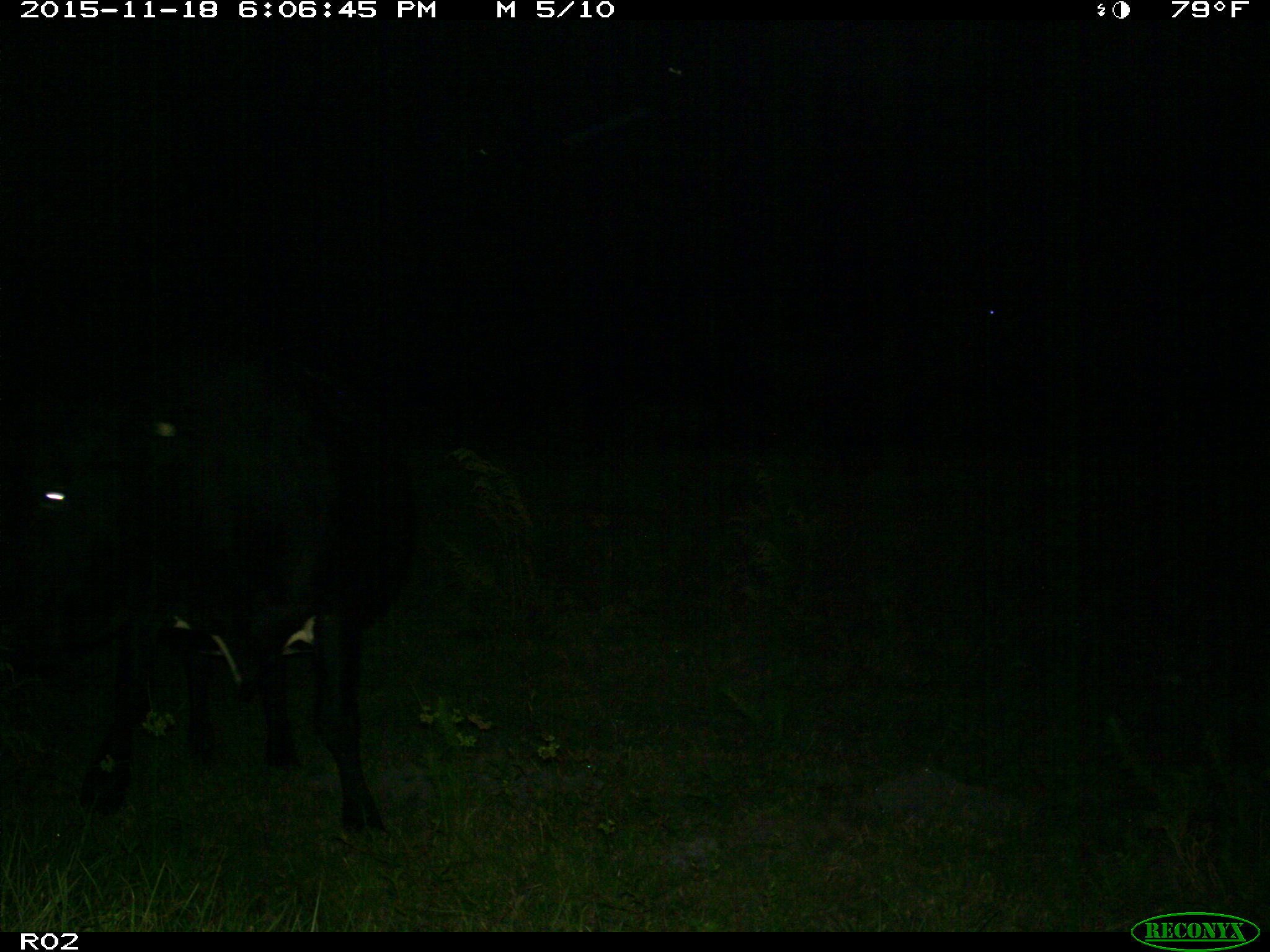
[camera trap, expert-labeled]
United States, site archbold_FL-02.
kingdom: Animalia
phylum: Chordata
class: Mammalia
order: Artiodactyla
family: Bovidae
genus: Bos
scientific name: Bos taurus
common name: domestic cow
Bos taurus (domestic cow).